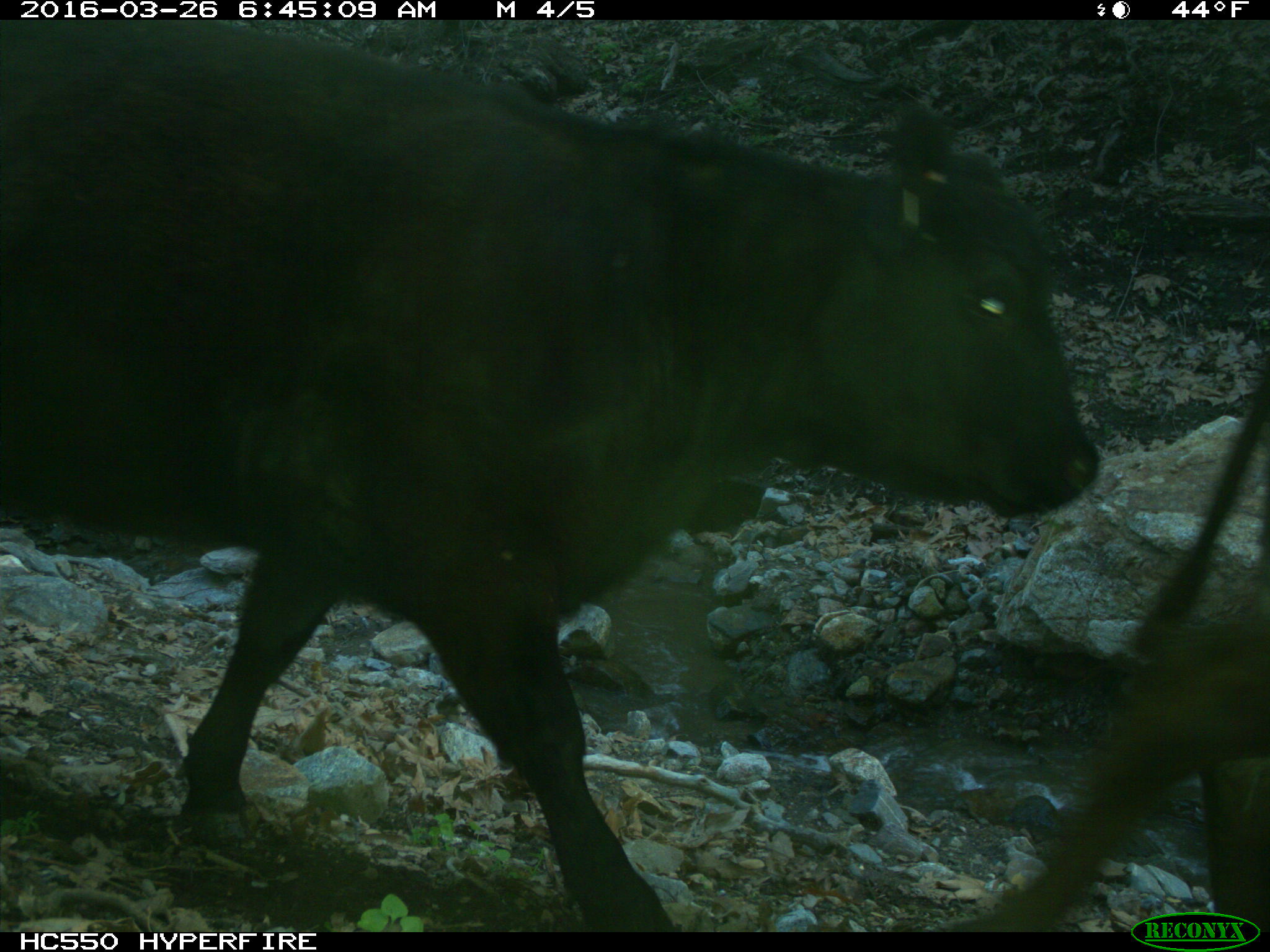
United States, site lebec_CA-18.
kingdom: Animalia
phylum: Chordata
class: Mammalia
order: Artiodactyla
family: Bovidae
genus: Bos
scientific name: Bos taurus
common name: domestic cow